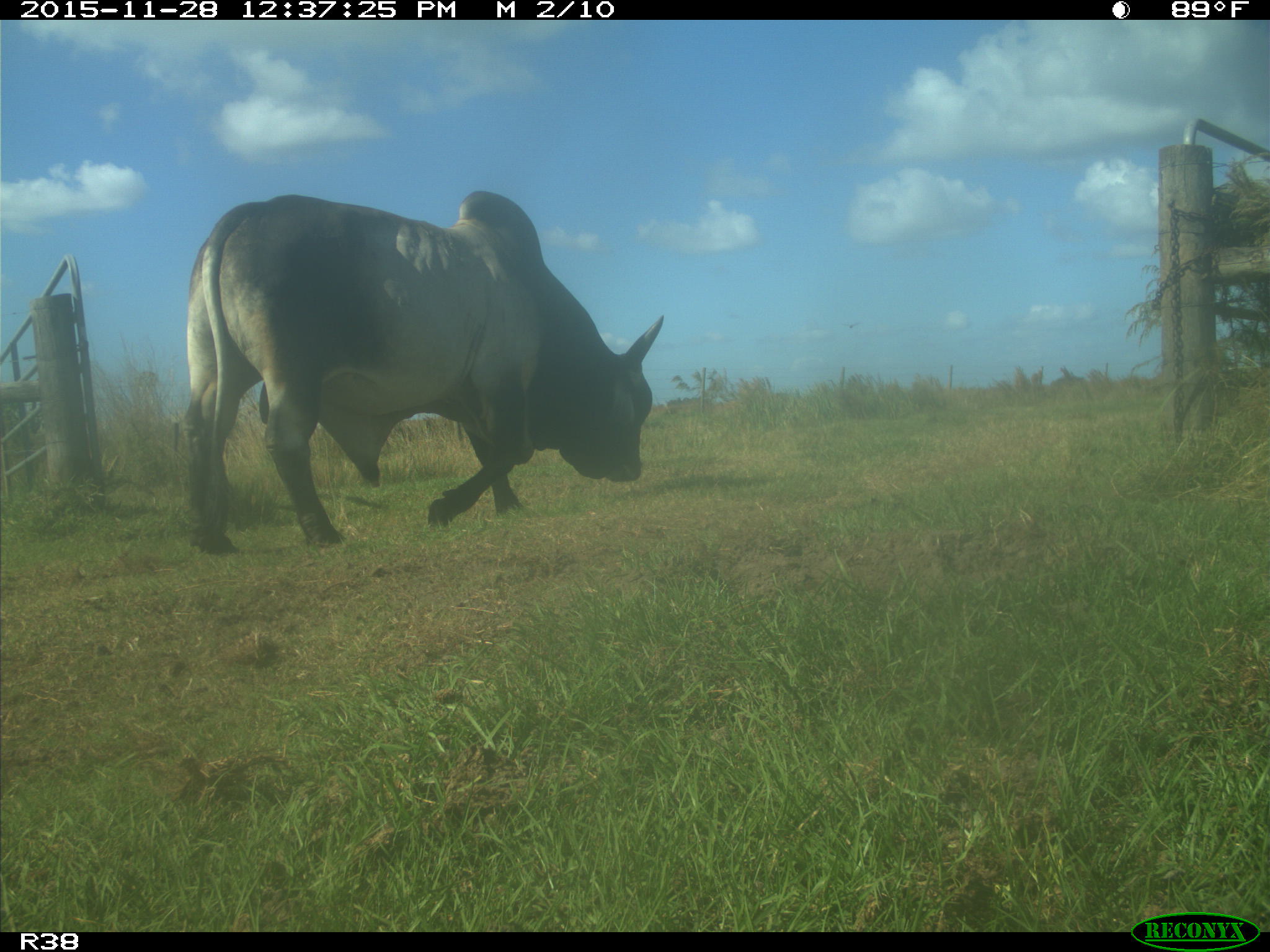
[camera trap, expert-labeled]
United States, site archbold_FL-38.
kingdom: Animalia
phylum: Chordata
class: Mammalia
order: Artiodactyla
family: Bovidae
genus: Bos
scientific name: Bos taurus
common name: domestic cow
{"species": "Bos taurus (domestic cow)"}